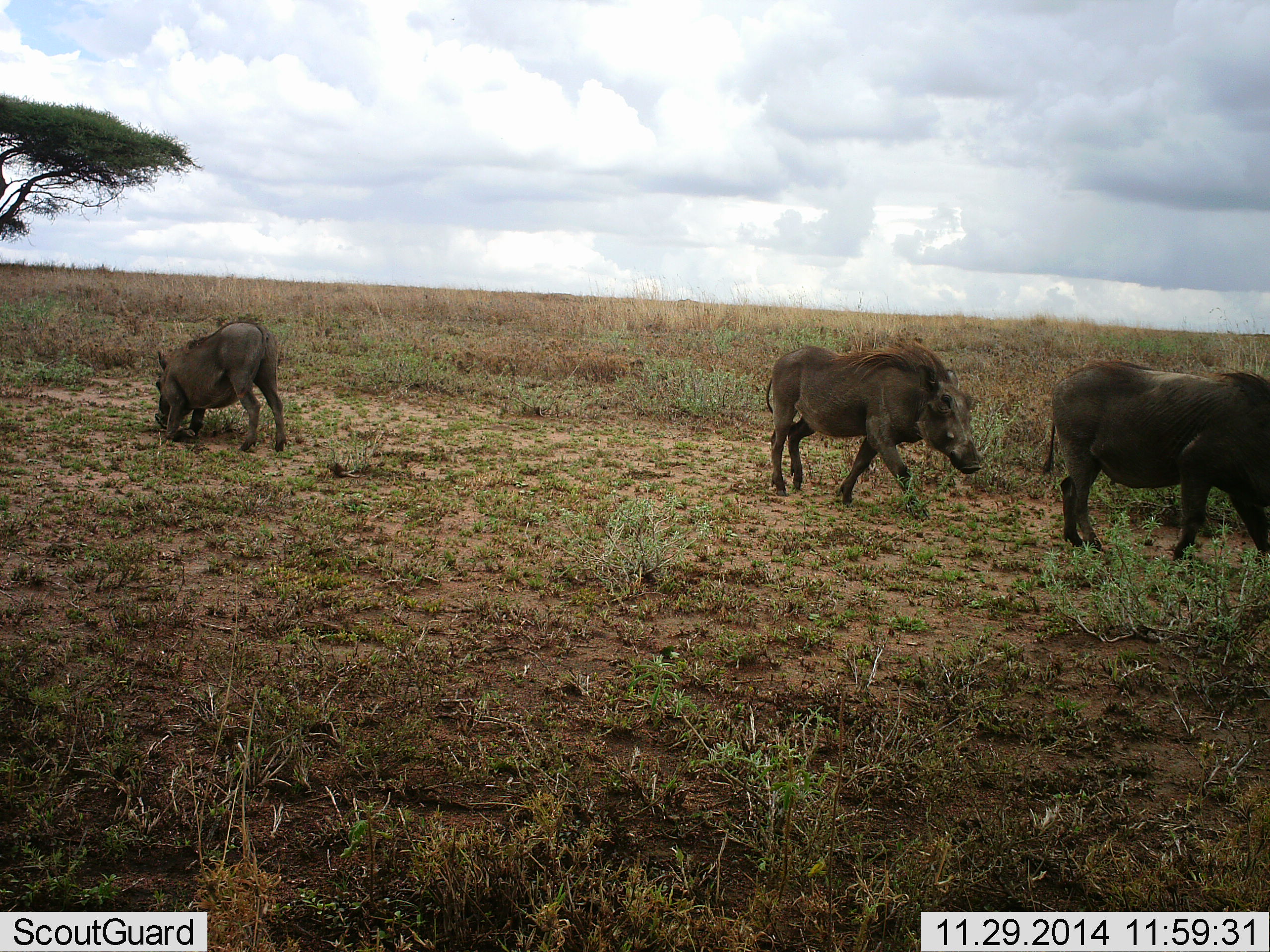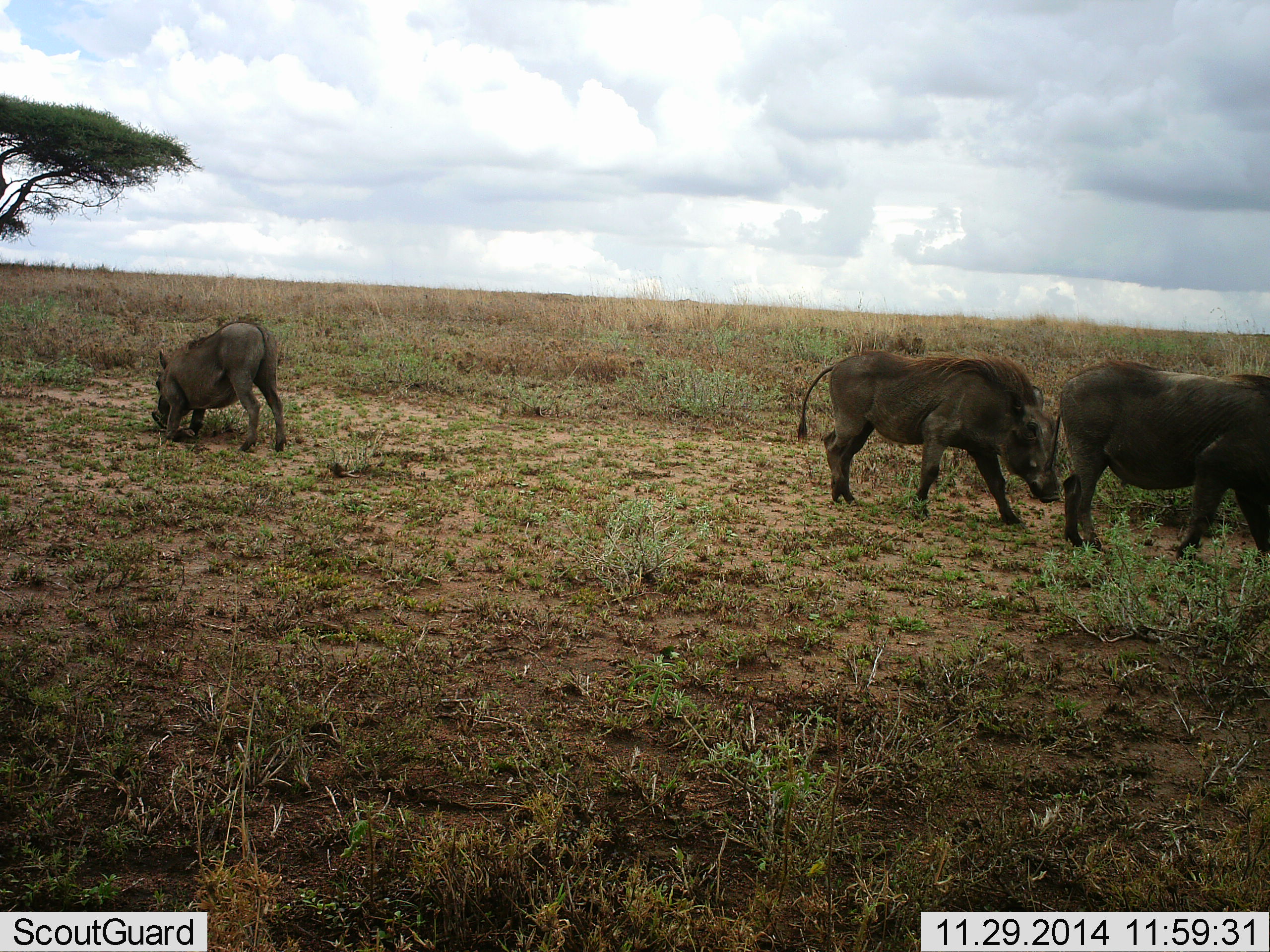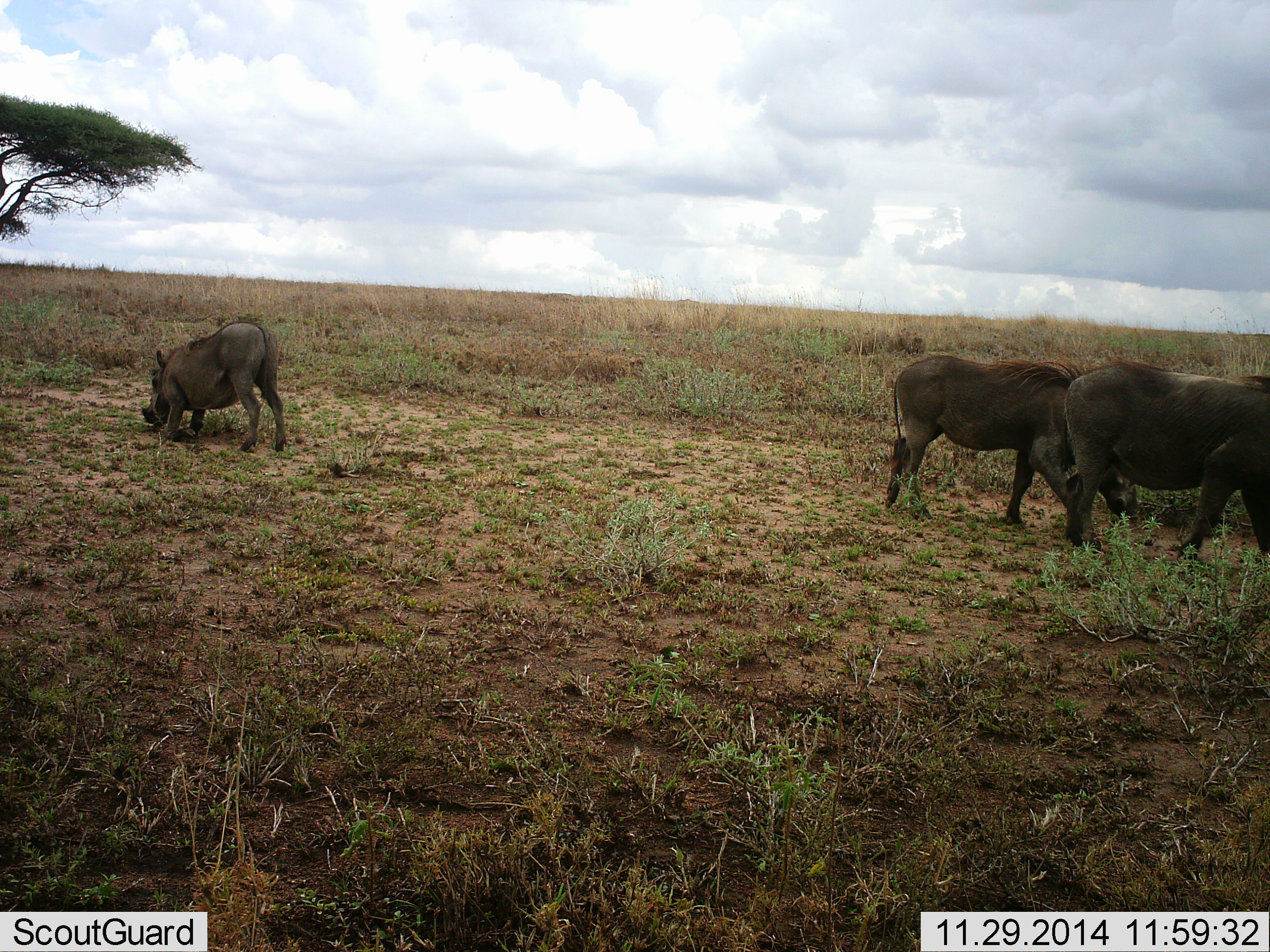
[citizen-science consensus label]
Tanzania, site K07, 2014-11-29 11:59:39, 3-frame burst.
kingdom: Animalia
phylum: Chordata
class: Mammalia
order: Artiodactyla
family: Suidae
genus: Phacochoerus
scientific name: Phacochoerus africanus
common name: warthog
Warthog (Phacochoerus africanus), count 3. Behavior (volunteer vote fractions): standing 40%, resting 0%, moving 90%, interacting 0%. Young present (vote fraction): 0%. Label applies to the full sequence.